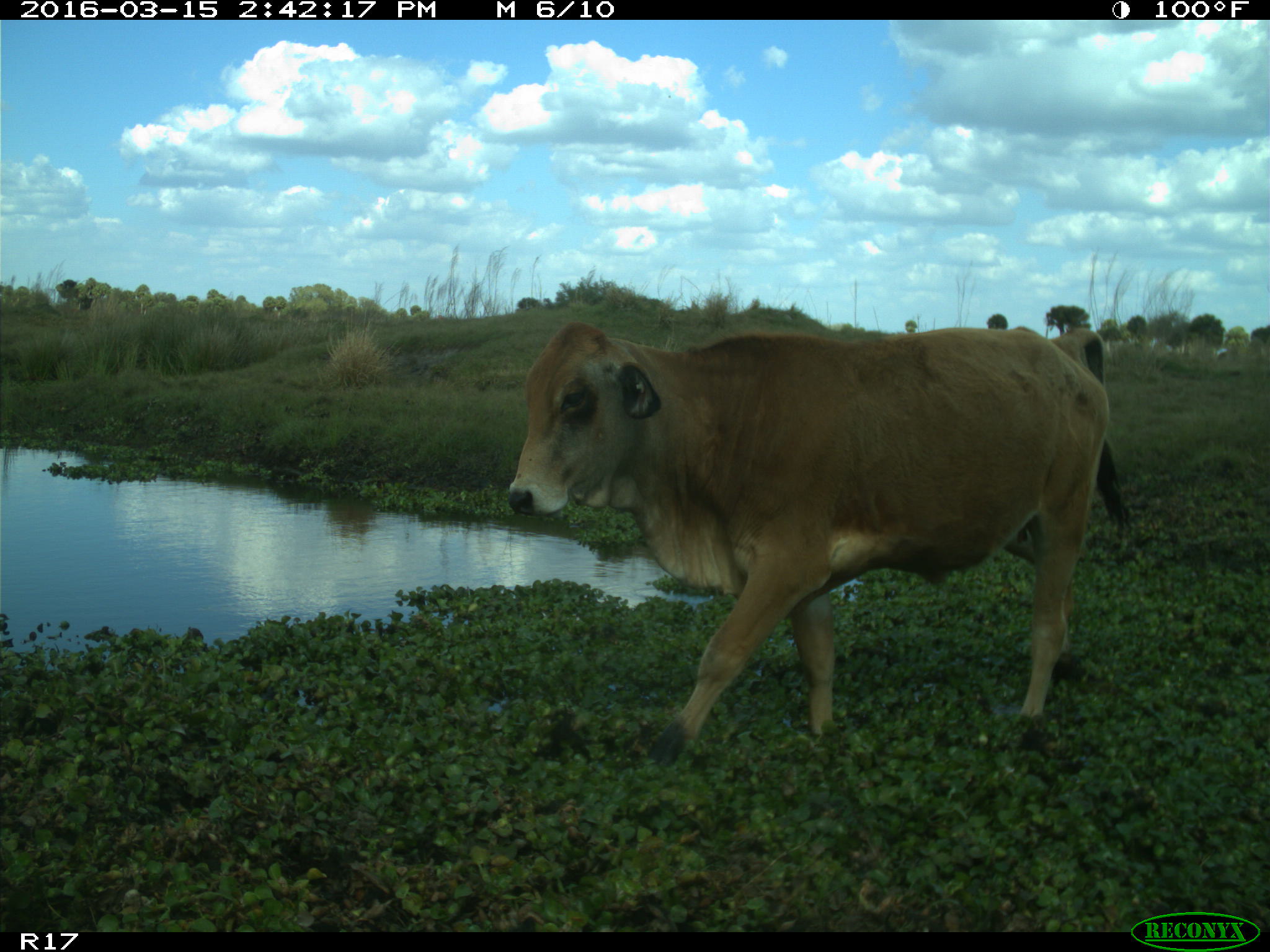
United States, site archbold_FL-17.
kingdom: Animalia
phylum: Chordata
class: Mammalia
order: Artiodactyla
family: Bovidae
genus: Bos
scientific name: Bos taurus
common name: domestic cow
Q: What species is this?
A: Bos taurus (domestic cow).